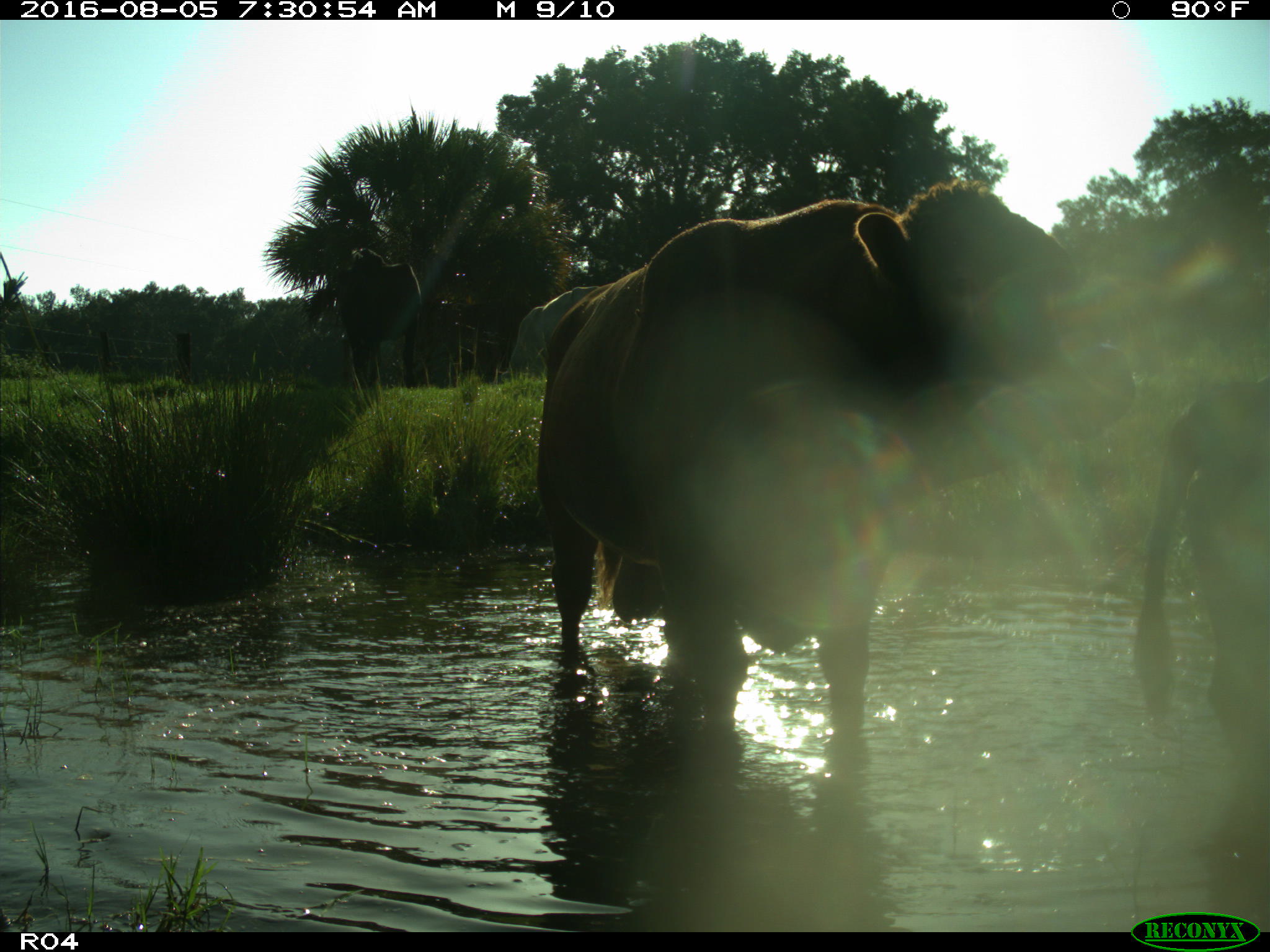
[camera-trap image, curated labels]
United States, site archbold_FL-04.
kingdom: Animalia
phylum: Chordata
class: Mammalia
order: Artiodactyla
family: Bovidae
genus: Bos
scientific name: Bos taurus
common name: domestic cow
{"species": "Bos taurus (domestic cow)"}